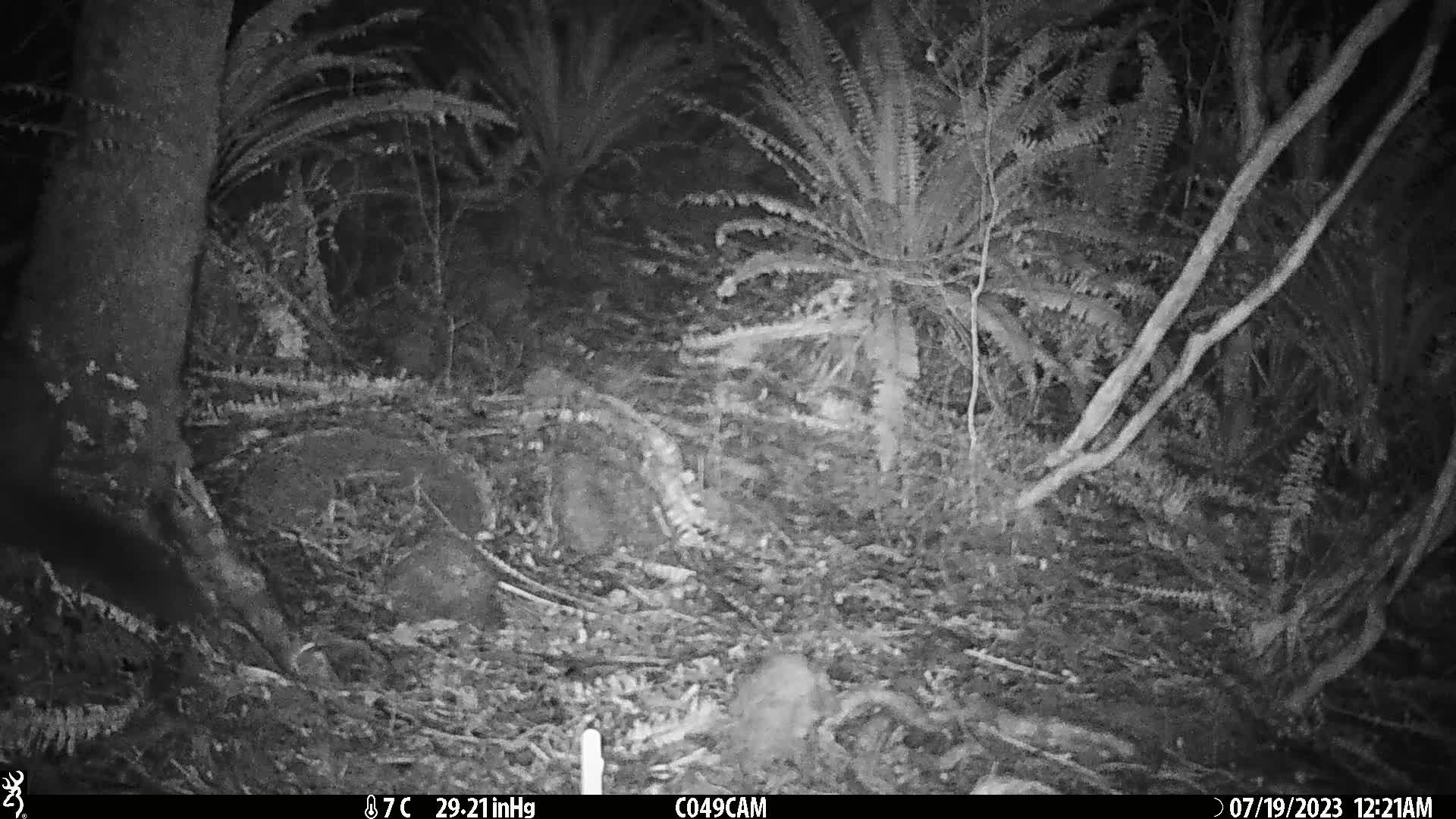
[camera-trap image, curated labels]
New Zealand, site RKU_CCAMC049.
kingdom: Animalia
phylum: Chordata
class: Mammalia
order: Diprotodontia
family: Phalangeridae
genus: Trichosurus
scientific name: Trichosurus vulpecula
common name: common brushtail possum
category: possum